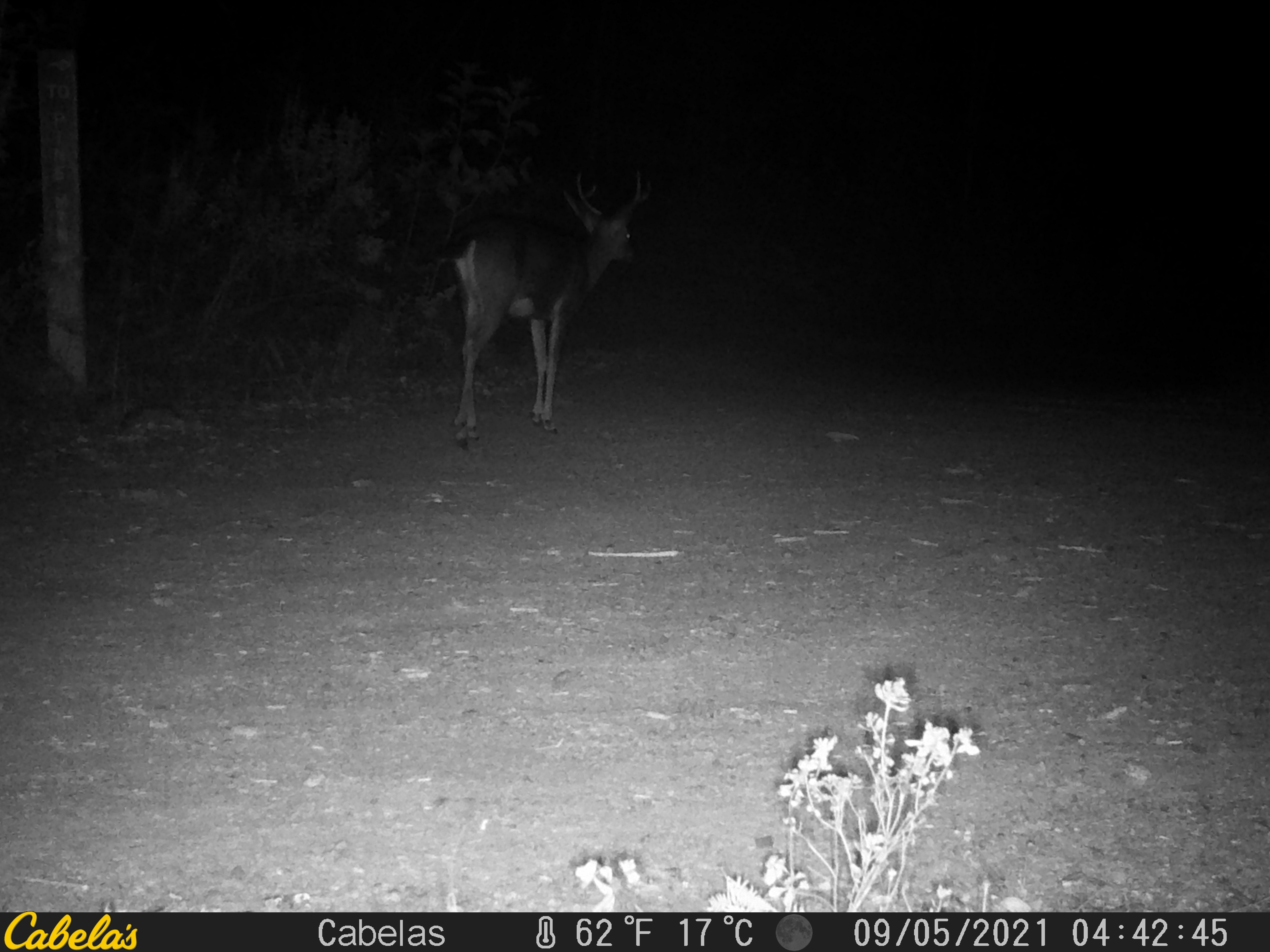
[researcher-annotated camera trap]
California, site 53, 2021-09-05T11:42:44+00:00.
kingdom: Animalia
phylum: Chordata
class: Mammalia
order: Artiodactyla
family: Cervidae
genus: Odocoileus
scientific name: Odocoileus hemionus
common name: mule deer